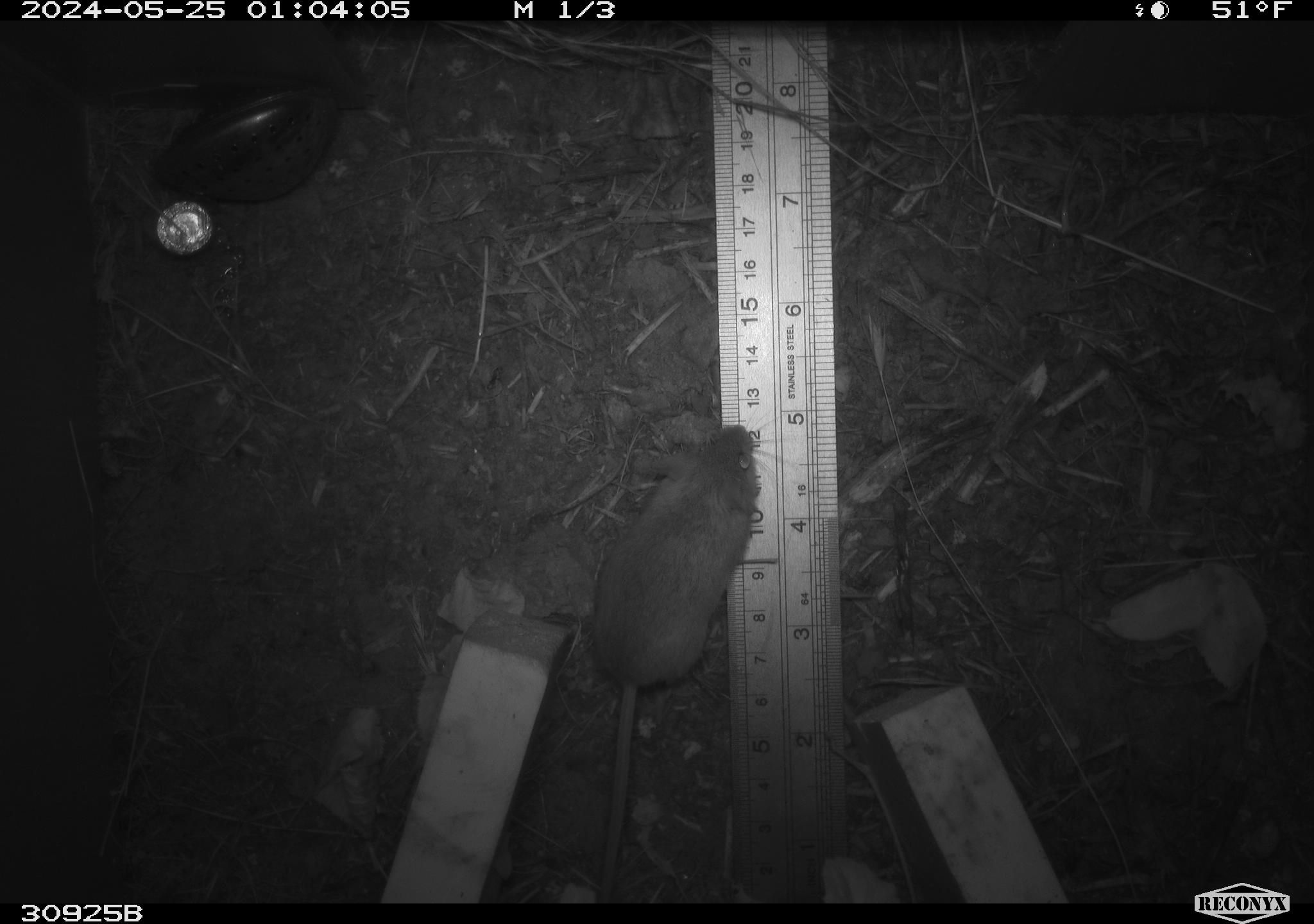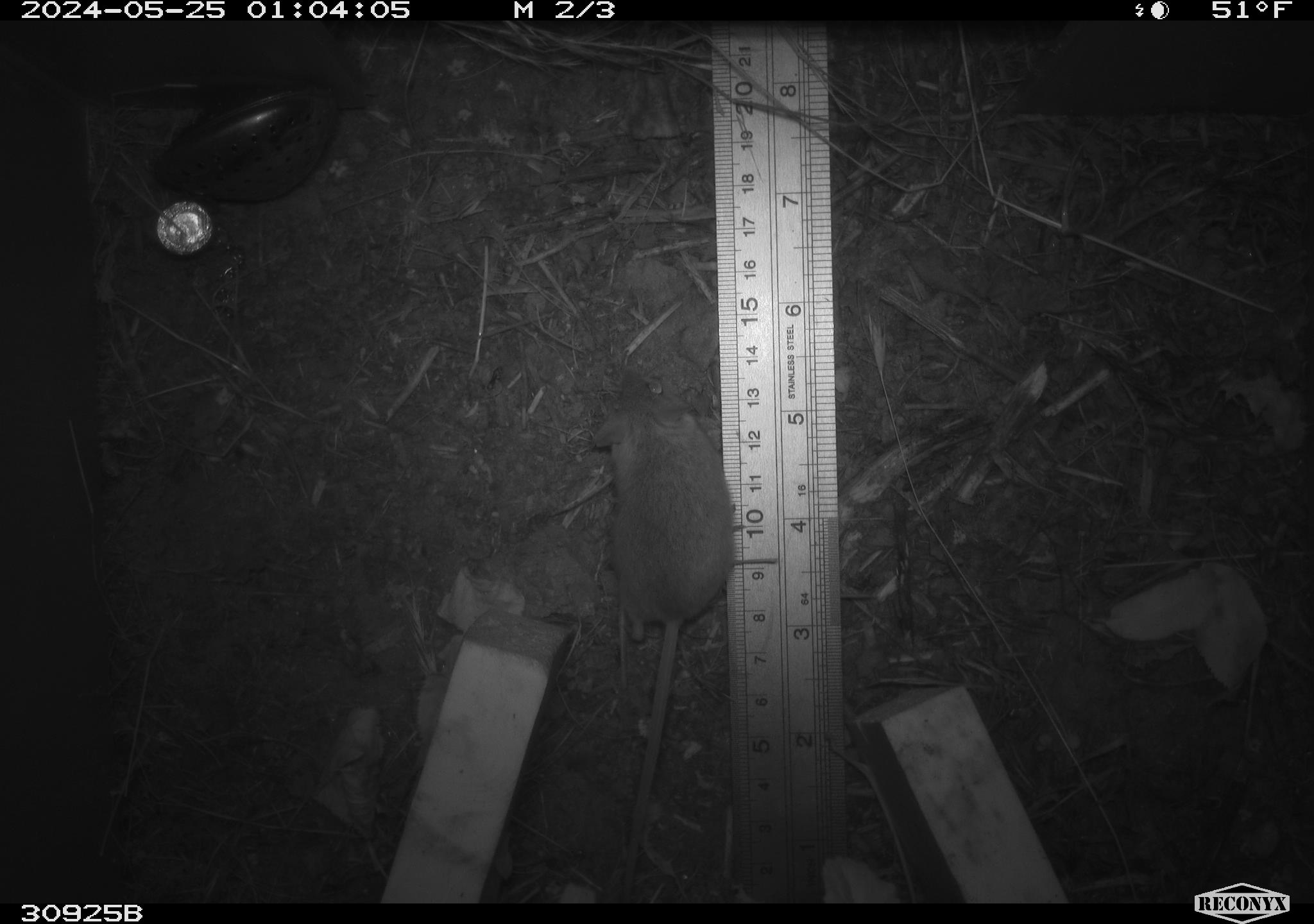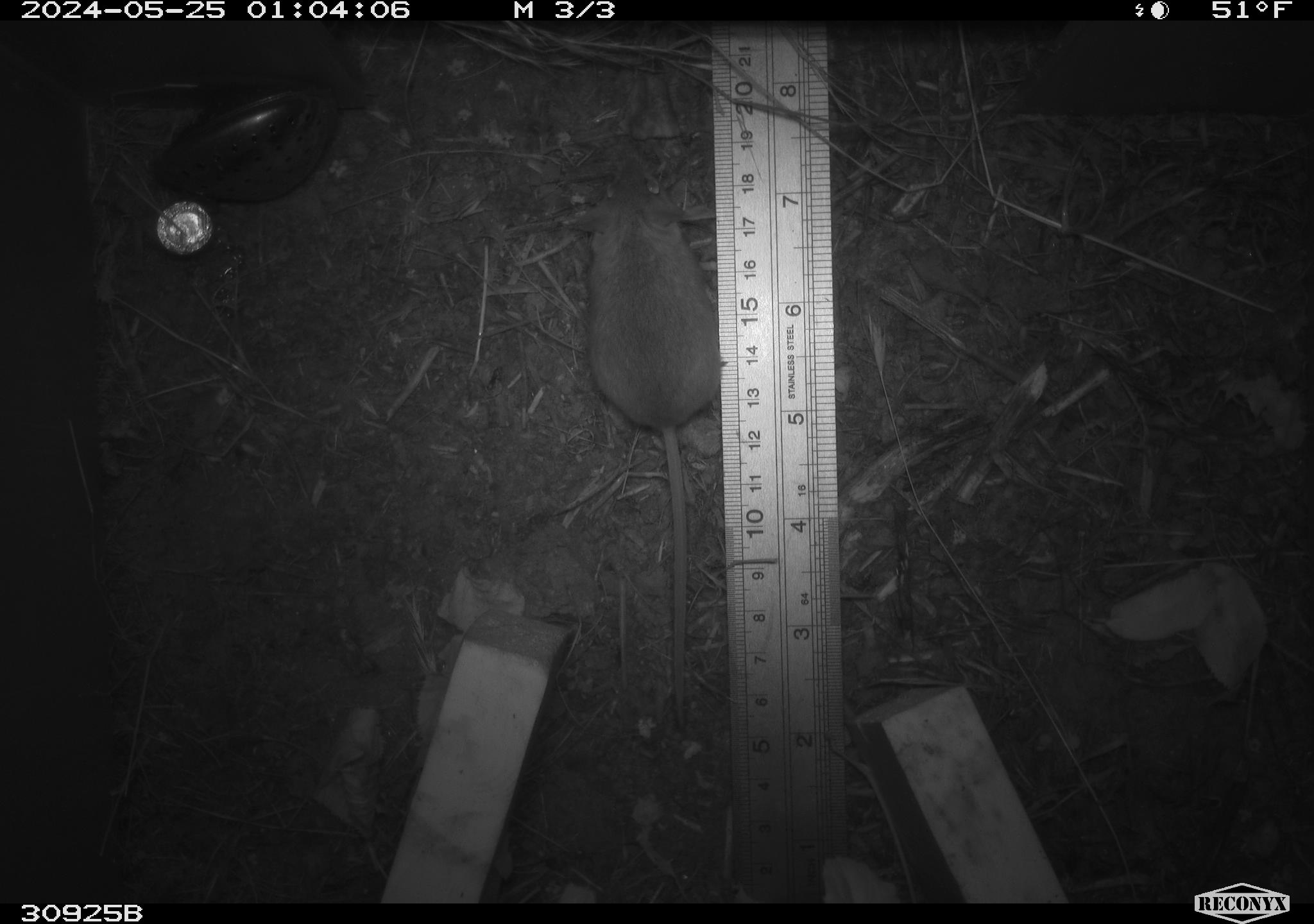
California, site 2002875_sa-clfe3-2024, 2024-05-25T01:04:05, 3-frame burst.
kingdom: Animalia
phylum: Chordata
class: Mammalia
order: Rodentia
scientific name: Rodentia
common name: mouse species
Mouse species (Rodentia).